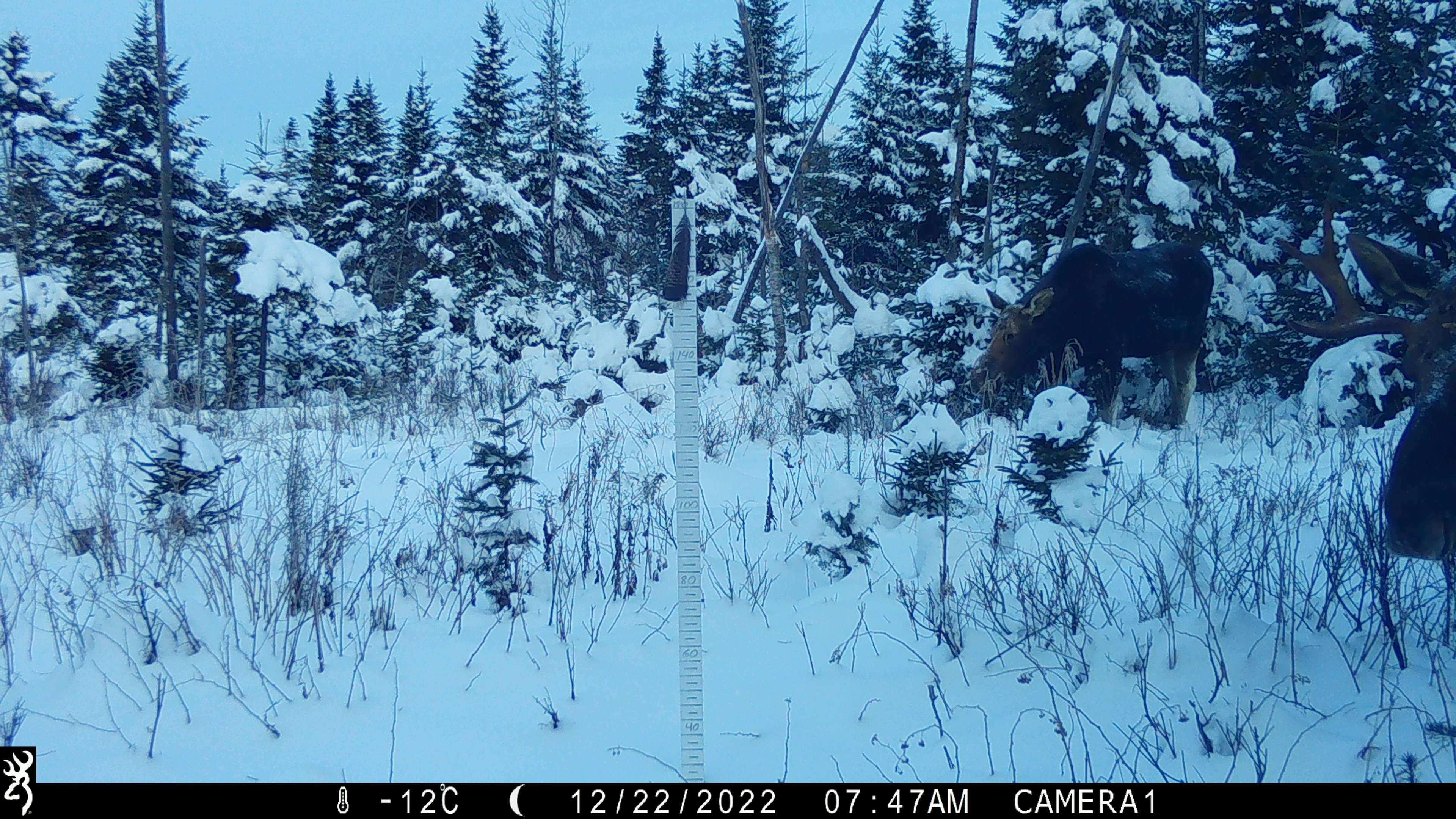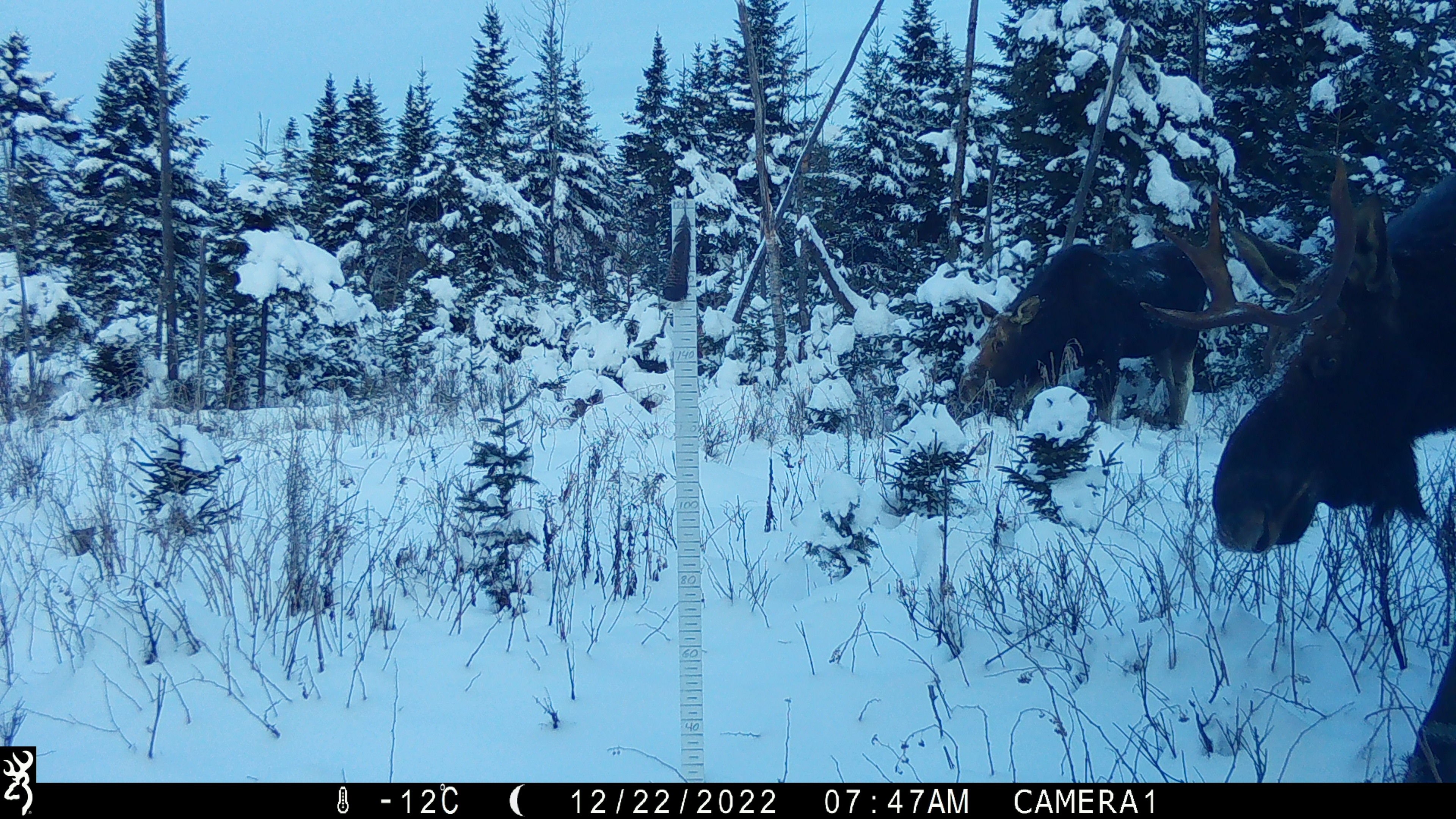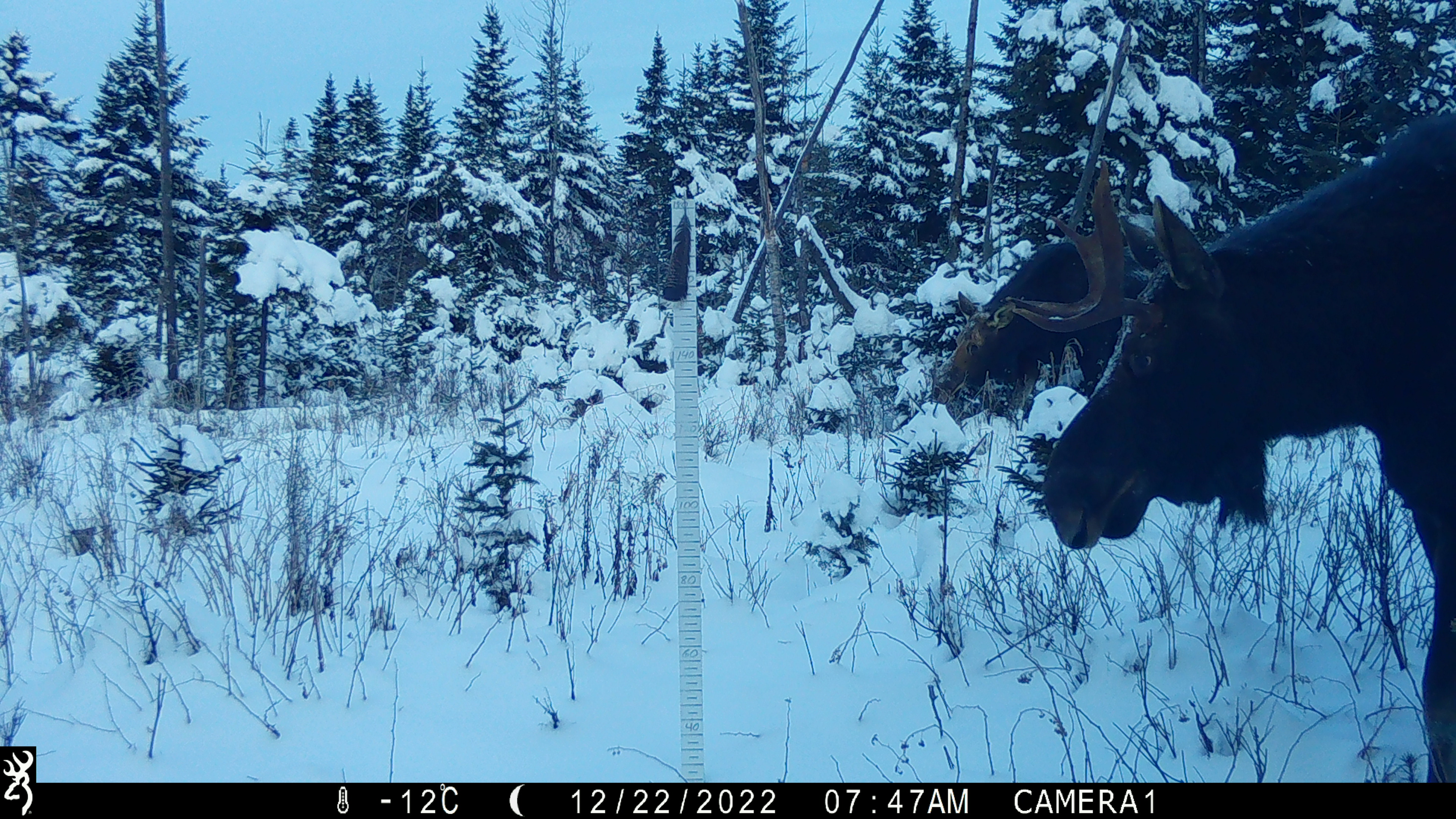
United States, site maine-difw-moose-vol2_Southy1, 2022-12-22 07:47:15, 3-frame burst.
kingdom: Animalia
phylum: Chordata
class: Mammalia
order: Artiodactyla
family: Cervidae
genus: Alces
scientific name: Alces alces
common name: moose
Moose (Alces alces).